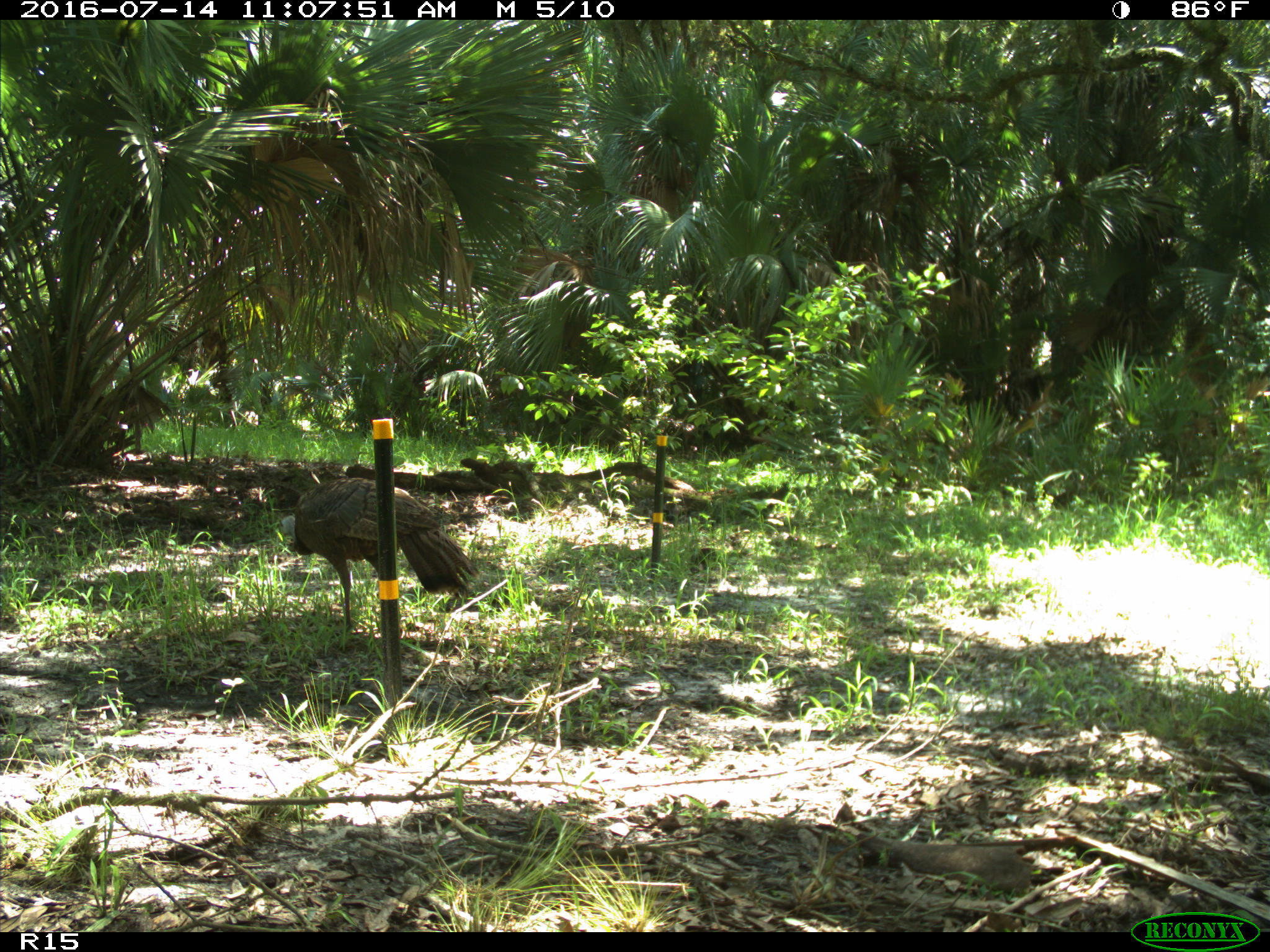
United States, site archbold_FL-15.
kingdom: Animalia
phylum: Chordata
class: Aves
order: Galliformes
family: Phasianidae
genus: Meleagris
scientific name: Meleagris gallopavo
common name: wild turkey